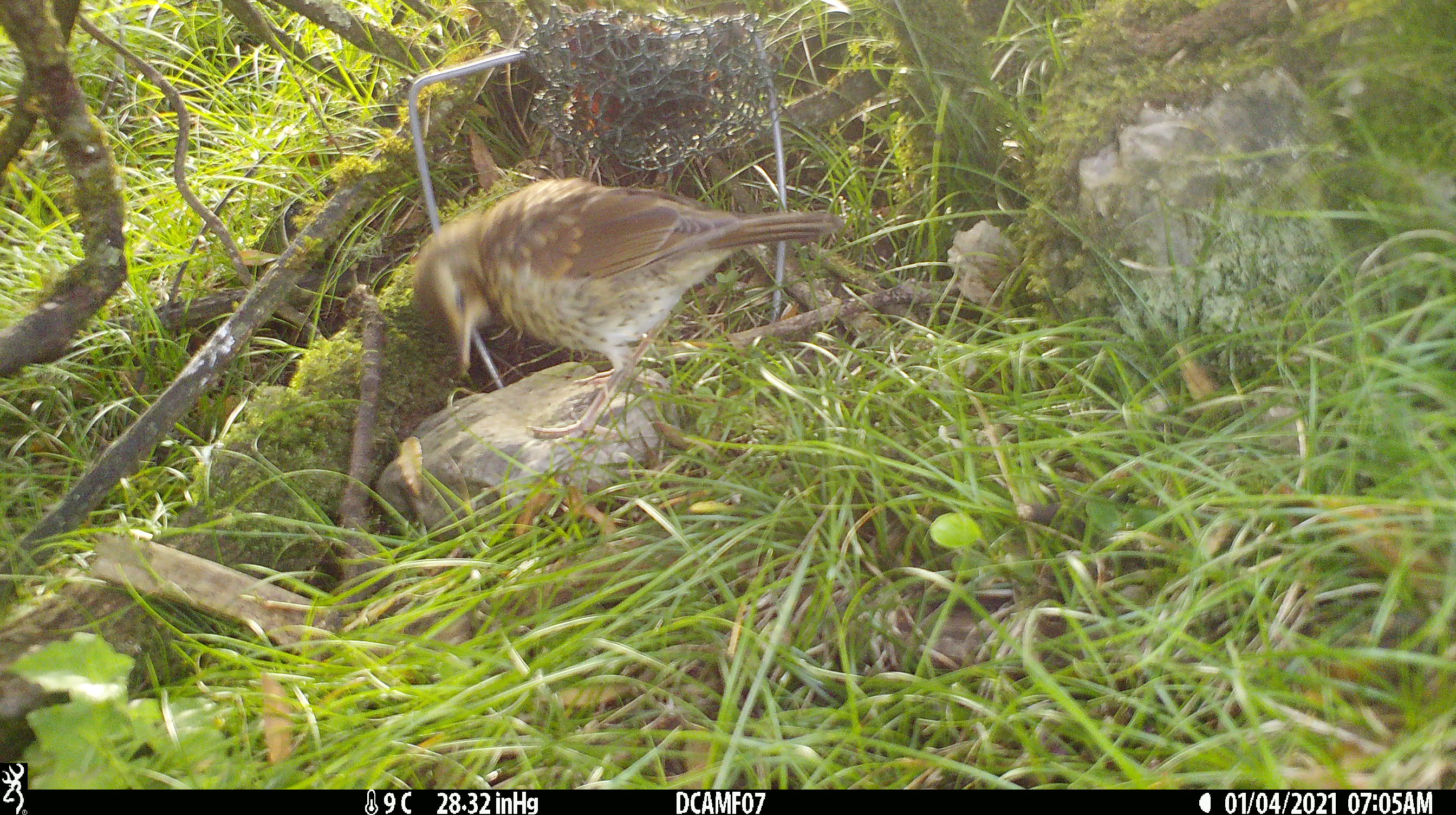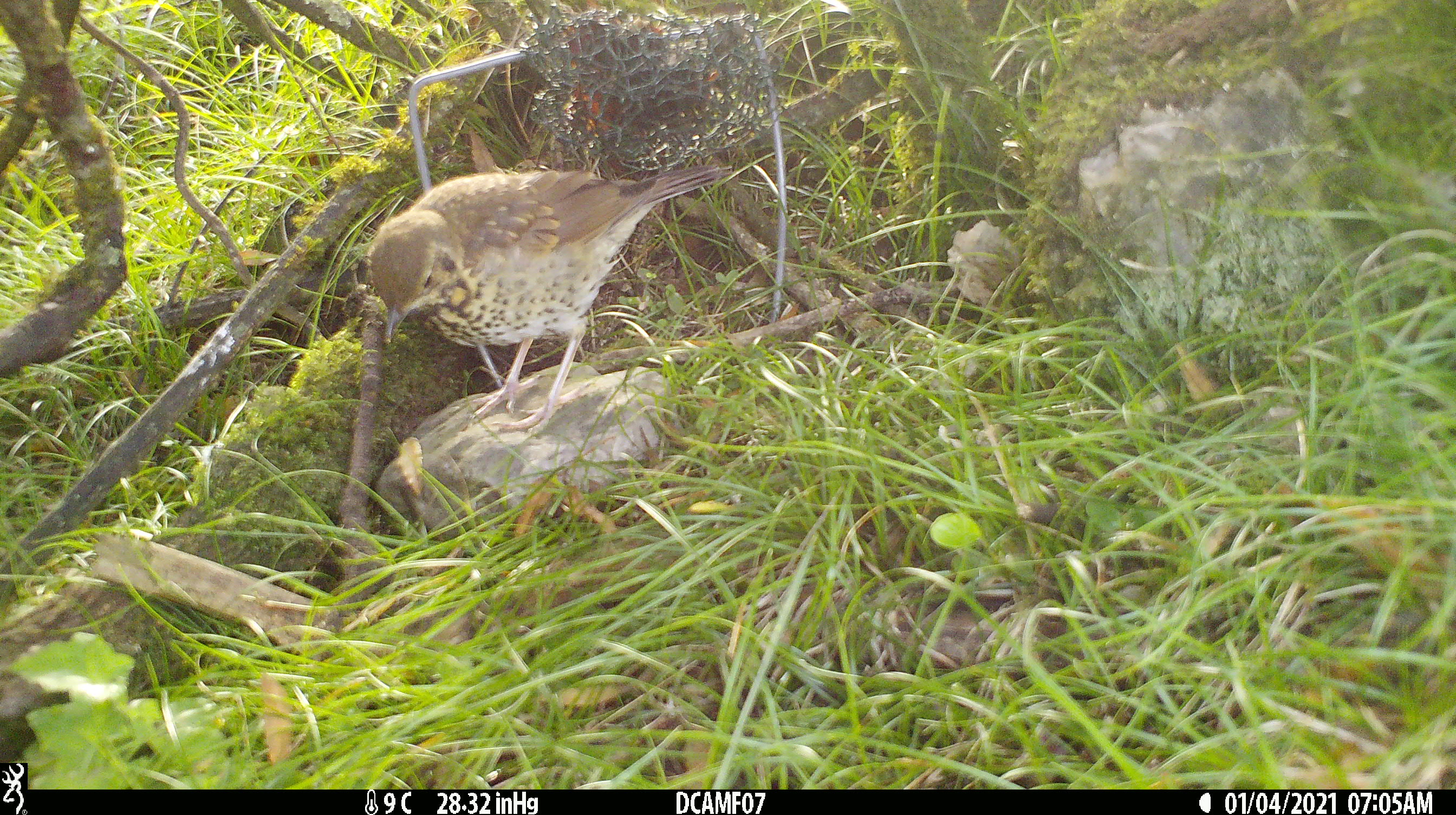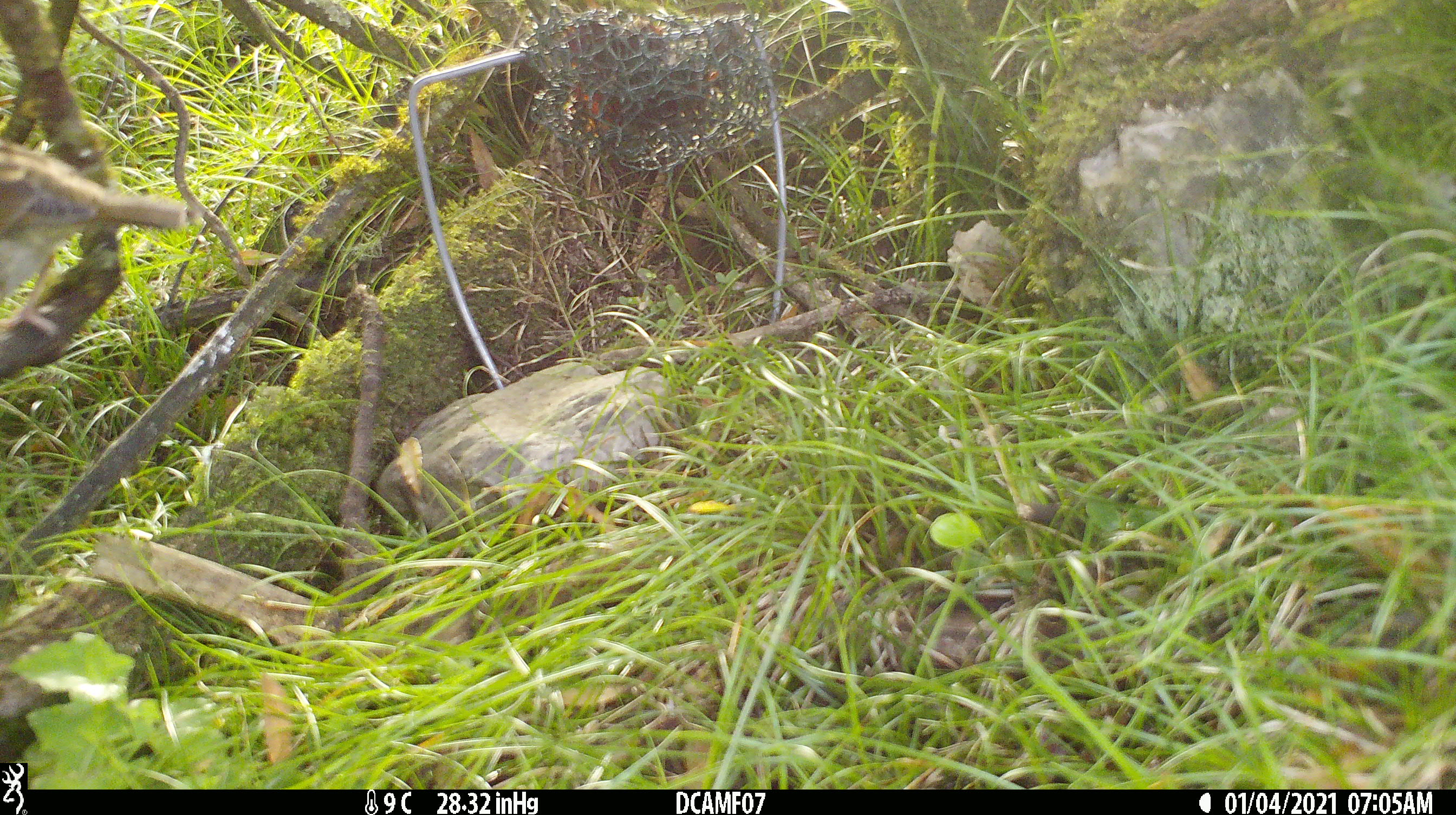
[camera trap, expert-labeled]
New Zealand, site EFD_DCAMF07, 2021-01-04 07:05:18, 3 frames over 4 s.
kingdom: Animalia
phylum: Chordata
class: Aves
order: Passeriformes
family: Turdidae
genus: Turdus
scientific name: Turdus philomelos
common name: song thrush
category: thrush